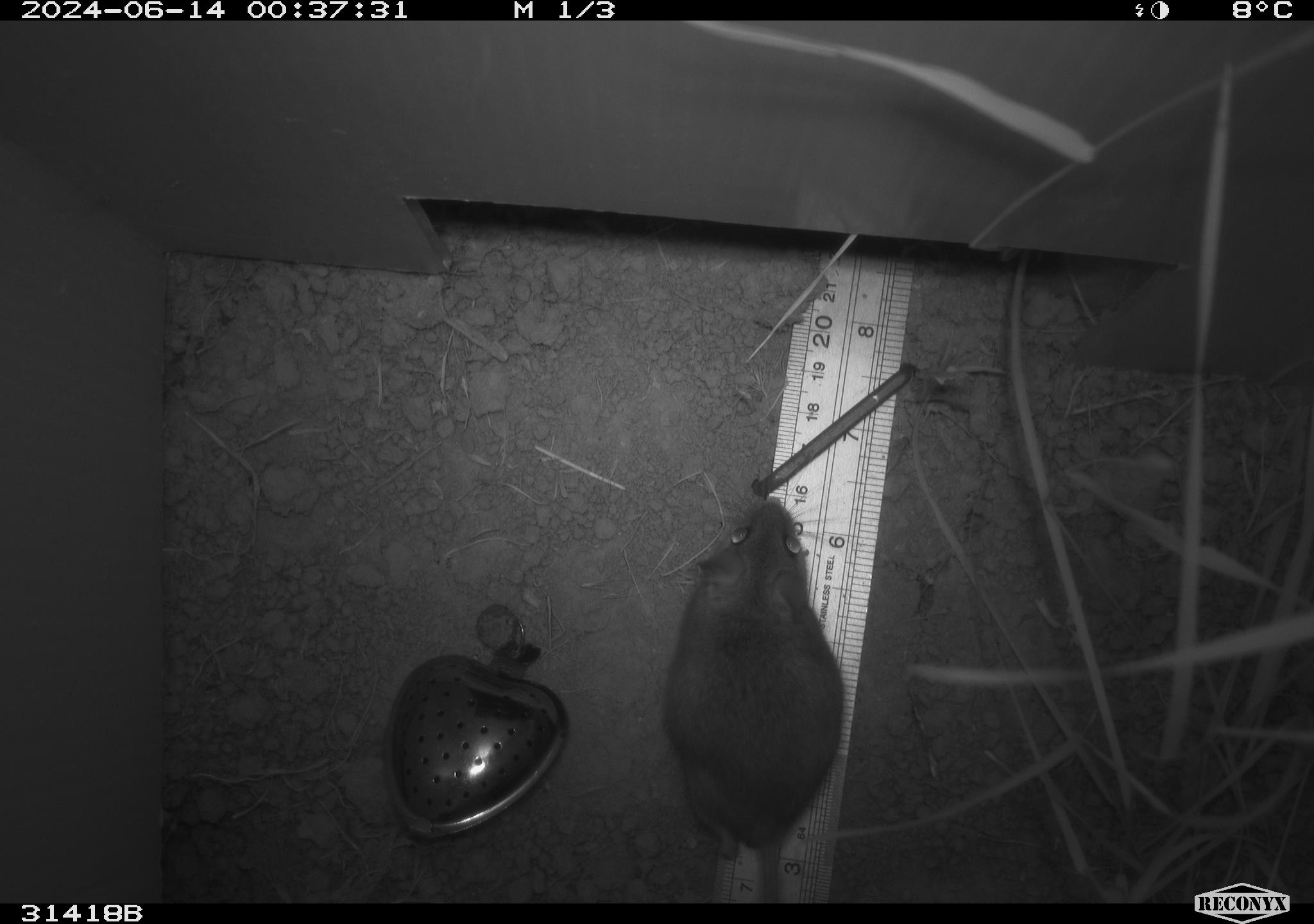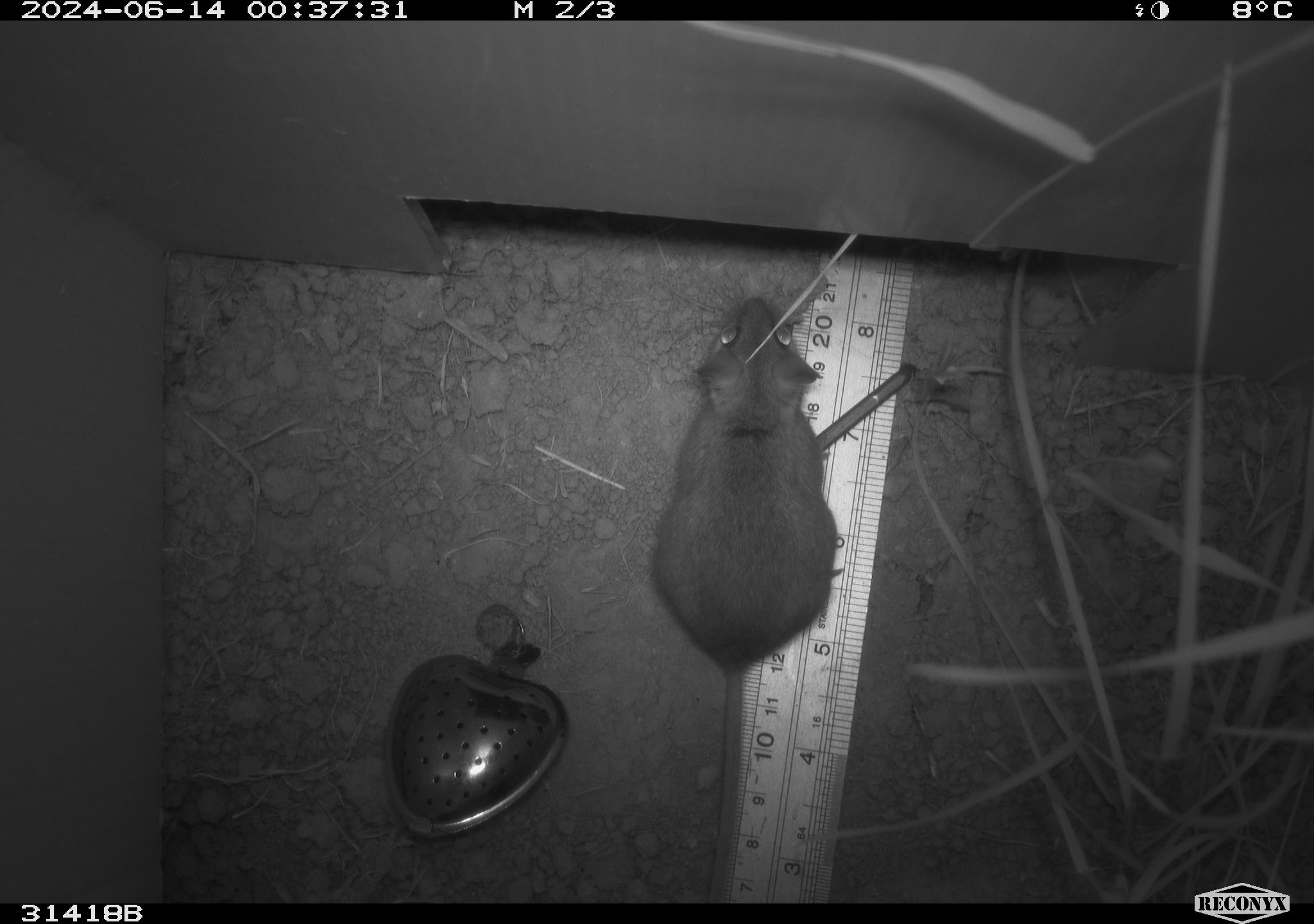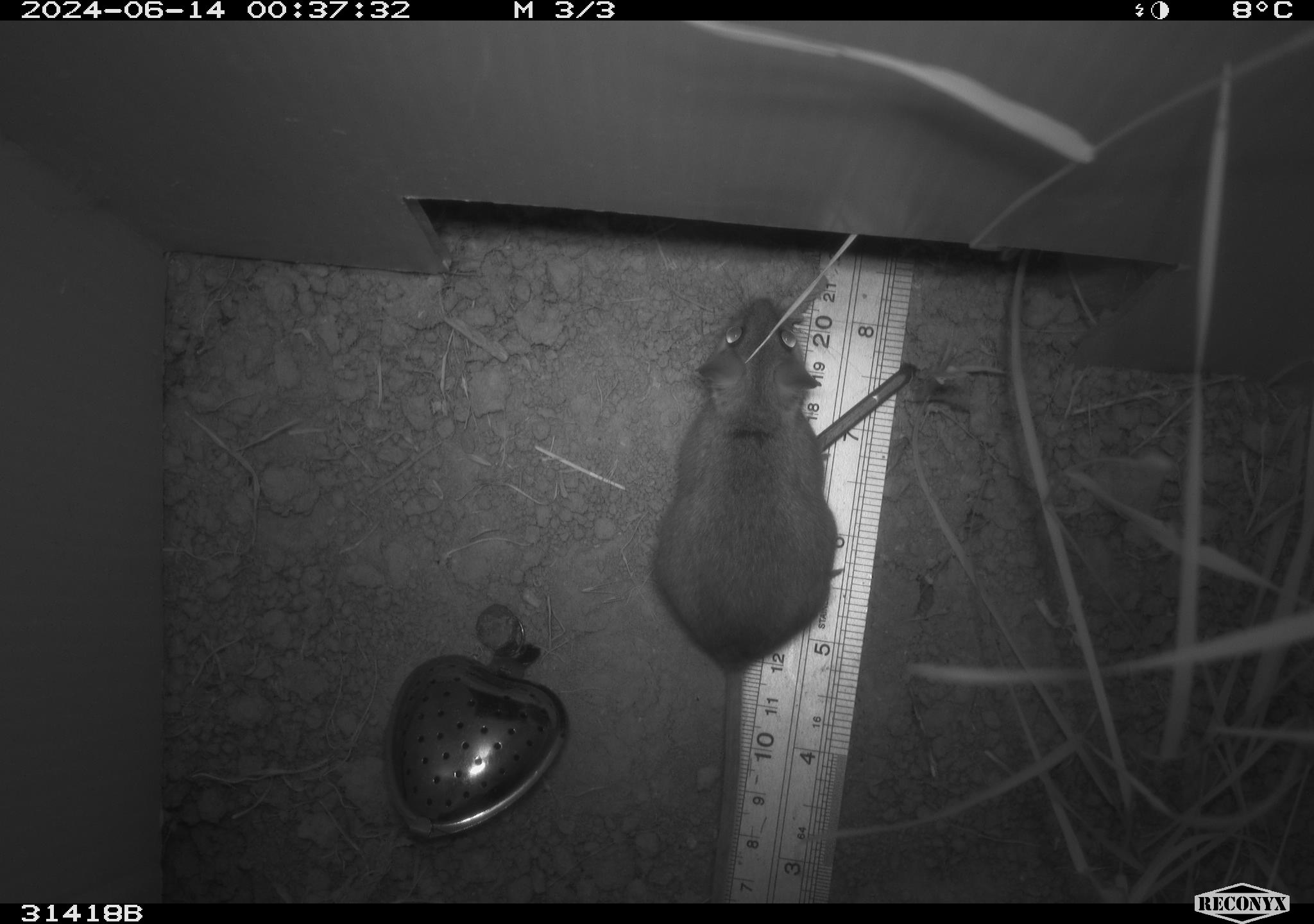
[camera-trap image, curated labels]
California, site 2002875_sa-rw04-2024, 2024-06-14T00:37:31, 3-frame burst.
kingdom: Animalia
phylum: Chordata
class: Mammalia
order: Rodentia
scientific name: Rodentia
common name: rodent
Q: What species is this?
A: Rodent (Rodentia).